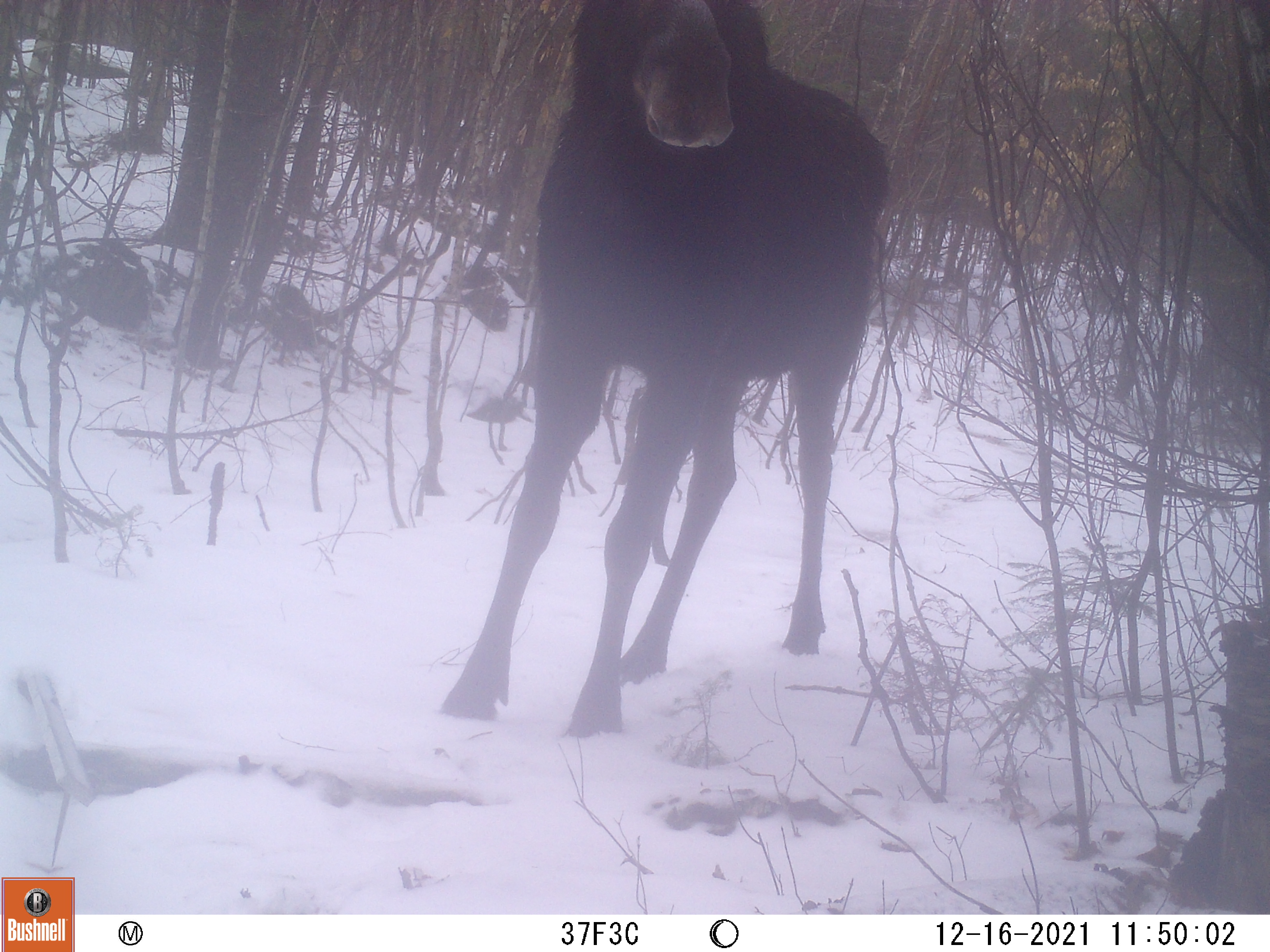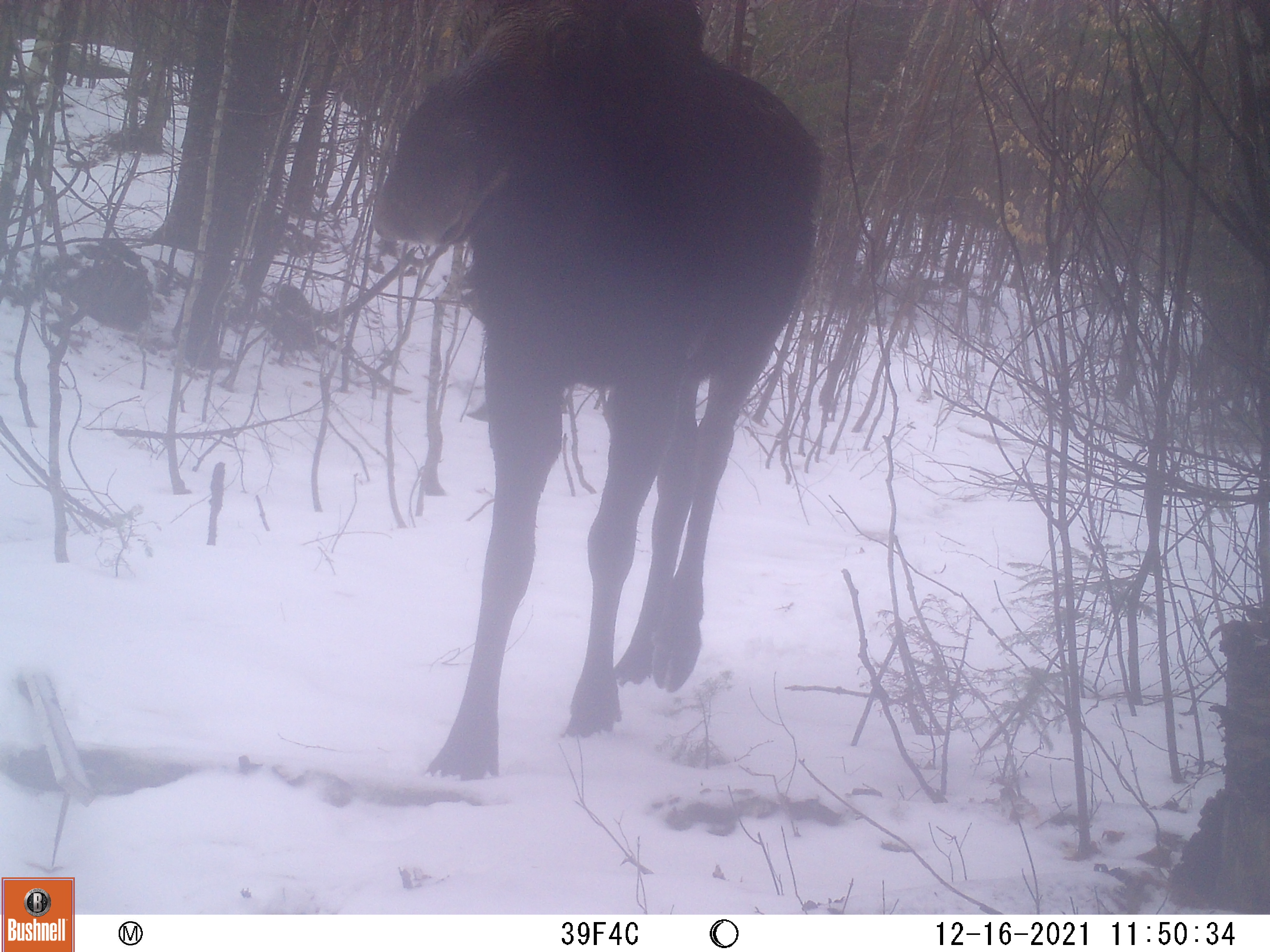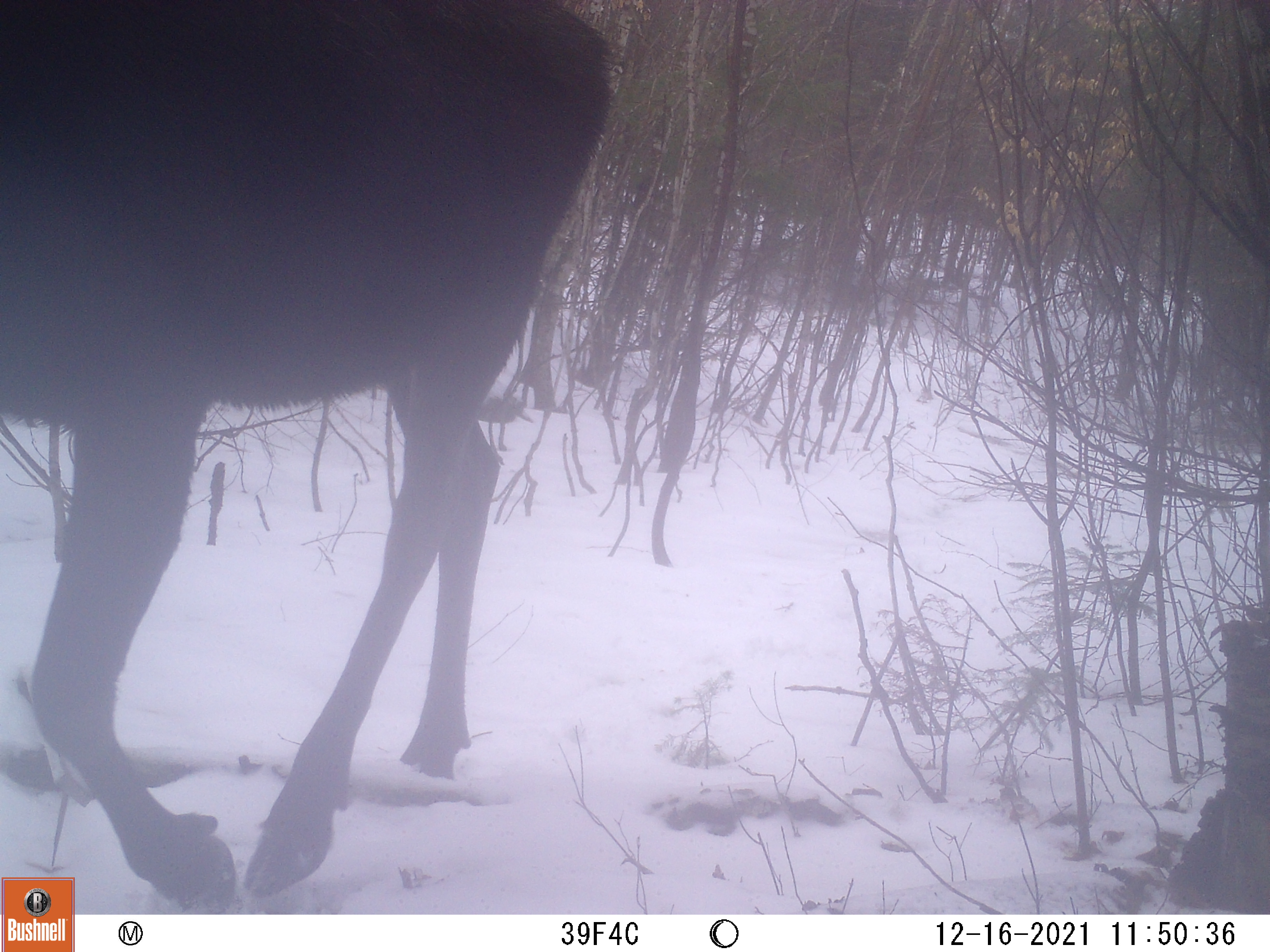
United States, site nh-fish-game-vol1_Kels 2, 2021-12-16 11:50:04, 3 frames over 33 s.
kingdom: Animalia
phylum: Chordata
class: Mammalia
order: Artiodactyla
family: Cervidae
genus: Alces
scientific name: Alces alces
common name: moose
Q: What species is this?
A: Moose (Alces alces).